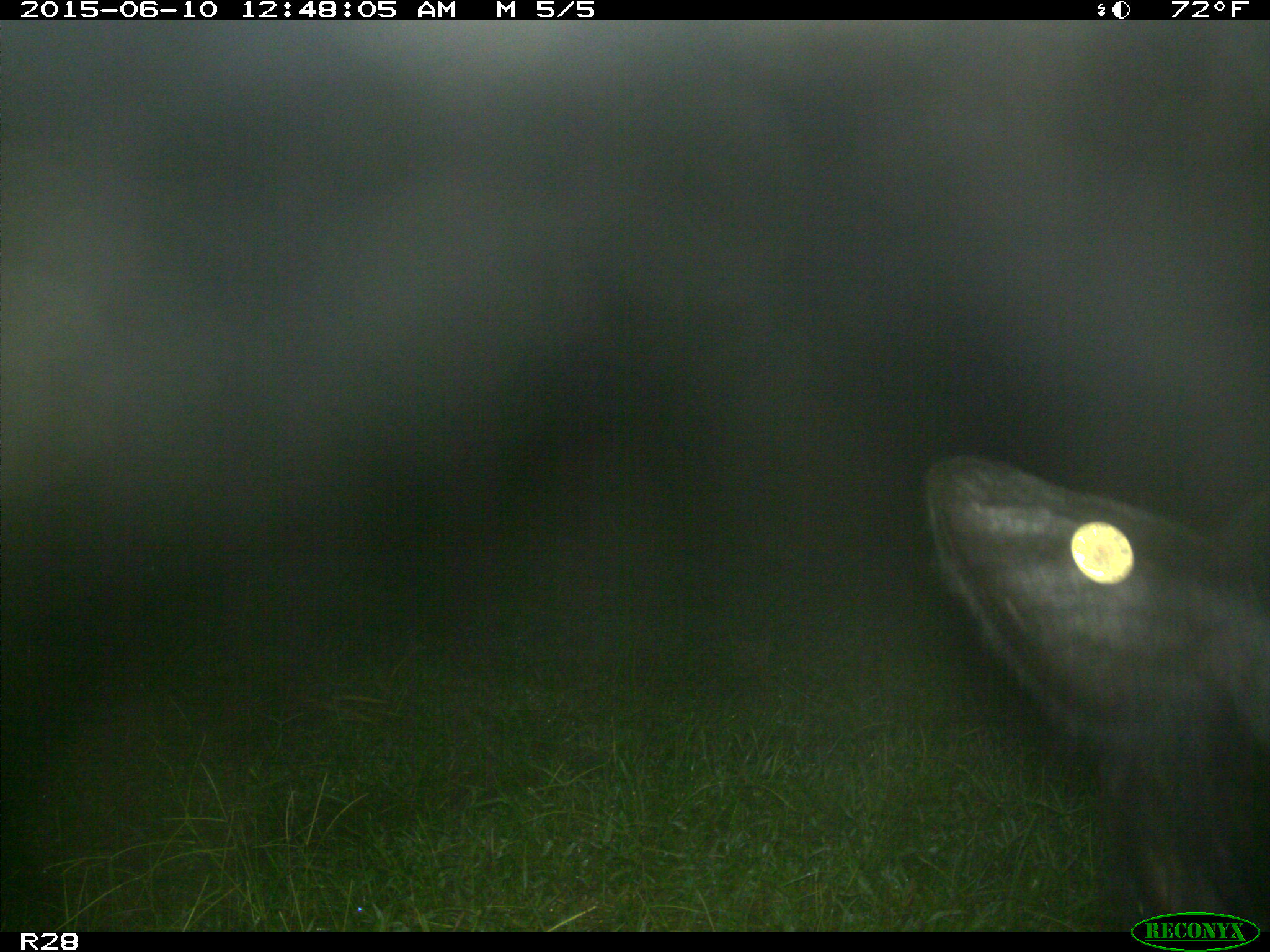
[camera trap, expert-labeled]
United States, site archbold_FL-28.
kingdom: Animalia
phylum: Chordata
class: Mammalia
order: Artiodactyla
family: Bovidae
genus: Bos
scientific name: Bos taurus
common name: domestic cow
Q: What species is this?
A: Bos taurus (domestic cow).